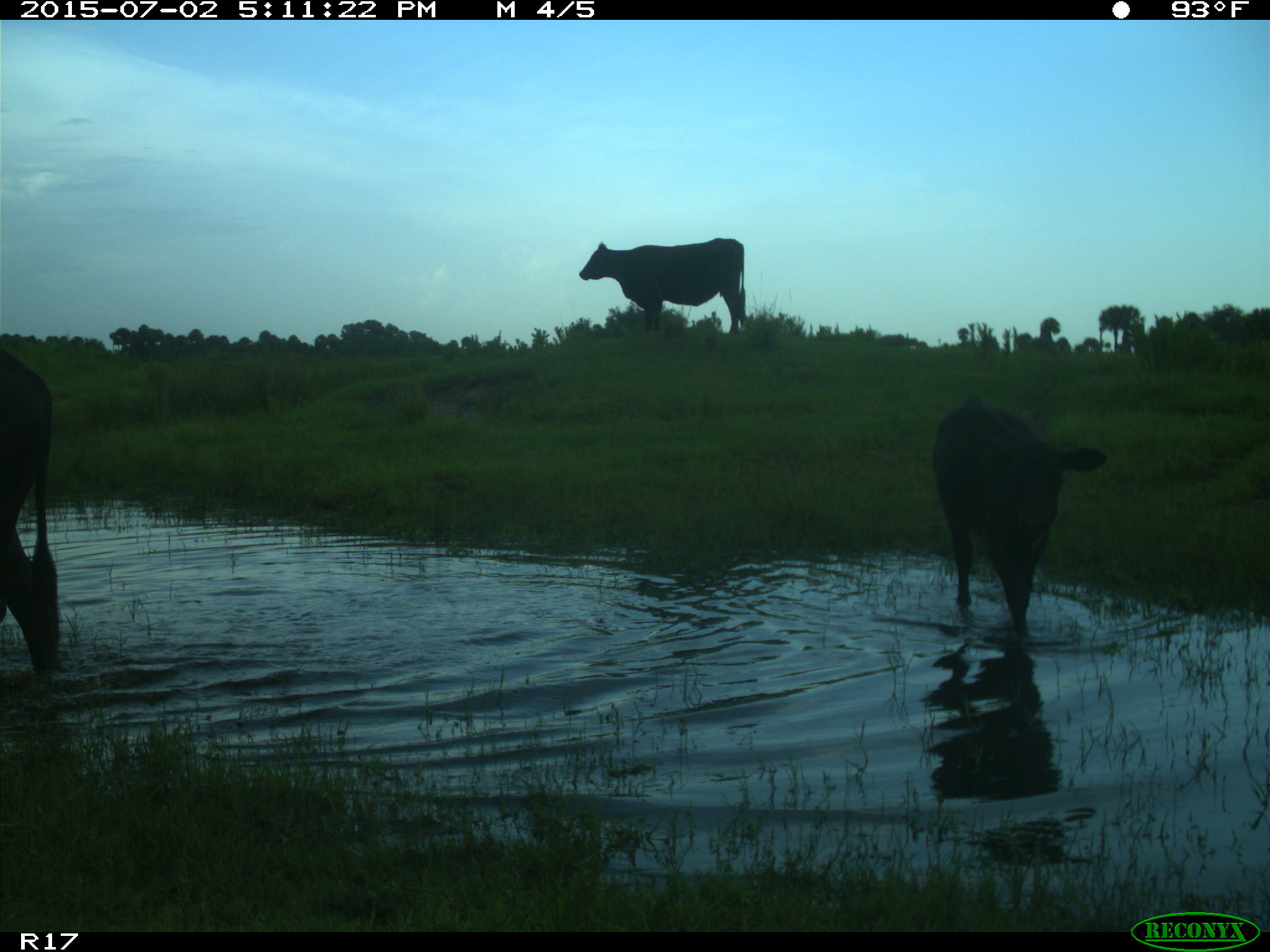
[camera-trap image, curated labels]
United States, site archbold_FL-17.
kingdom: Animalia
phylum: Chordata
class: Mammalia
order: Artiodactyla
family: Bovidae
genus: Bos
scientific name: Bos taurus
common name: domestic cow